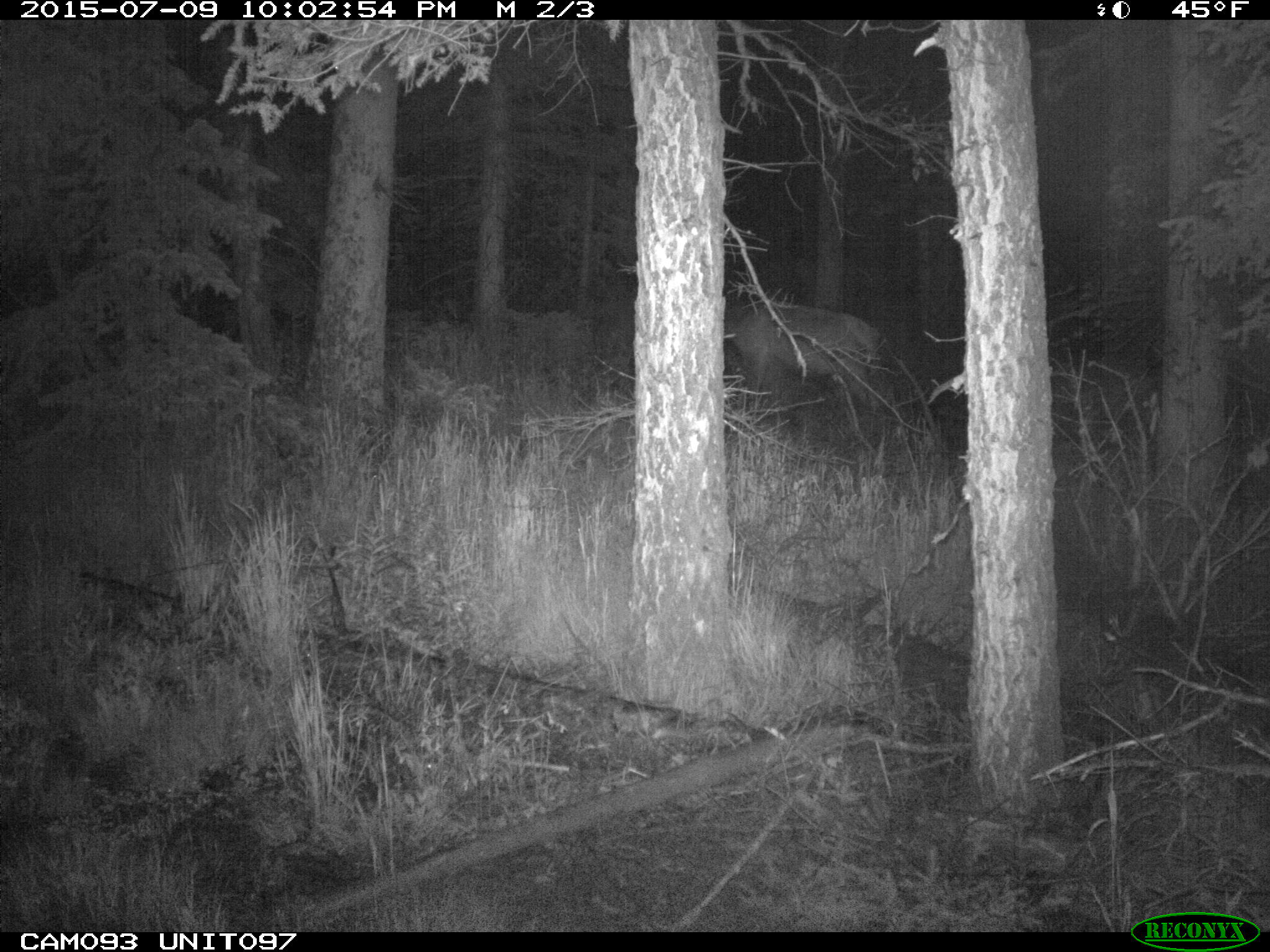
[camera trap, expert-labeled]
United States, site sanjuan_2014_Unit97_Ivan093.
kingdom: Animalia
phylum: Chordata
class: Mammalia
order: Artiodactyla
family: Cervidae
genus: Cervus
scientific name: Cervus elaphus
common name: red deer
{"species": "Cervus elaphus (red deer)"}